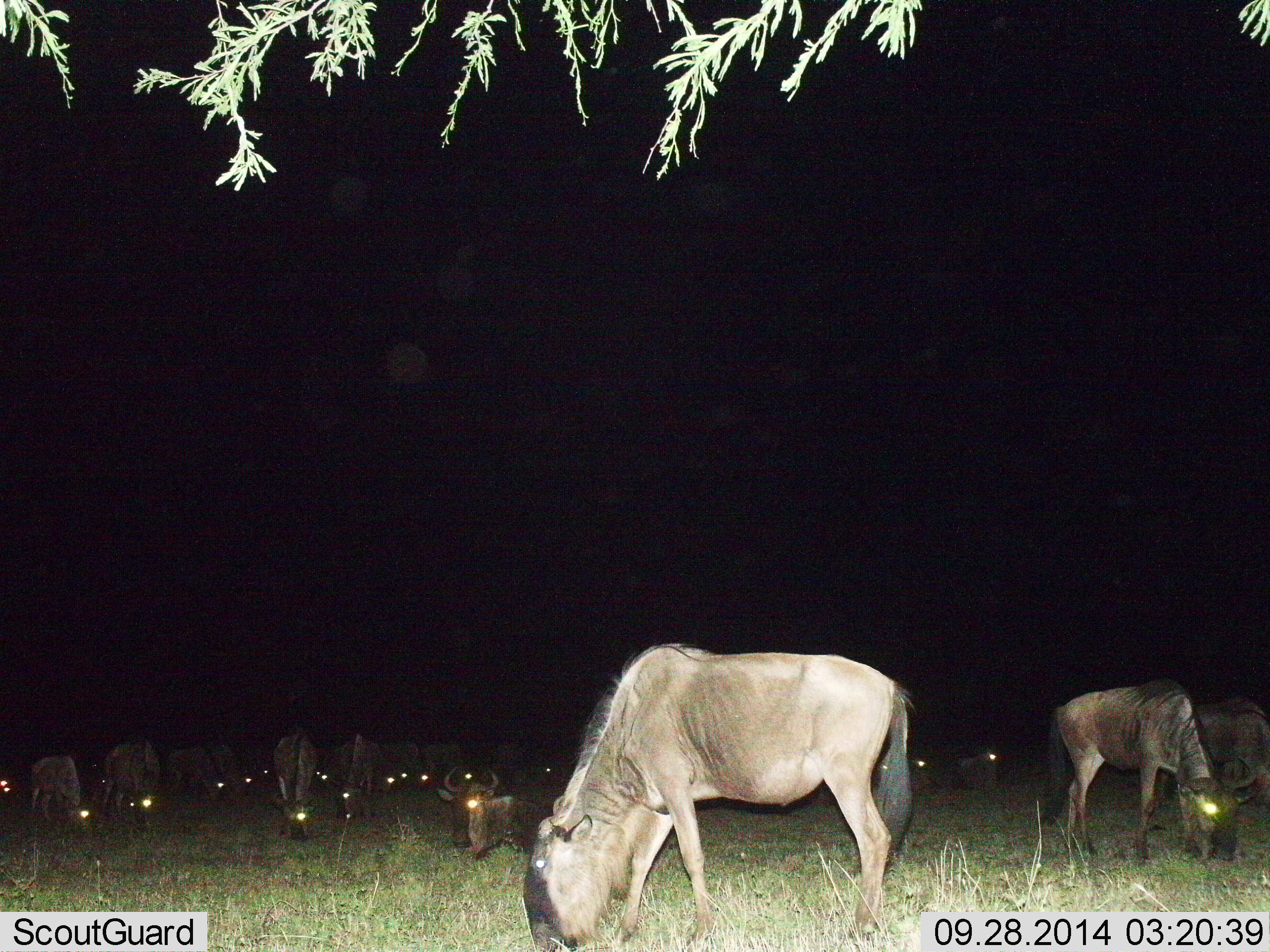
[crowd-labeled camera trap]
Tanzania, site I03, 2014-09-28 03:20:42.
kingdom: Animalia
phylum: Chordata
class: Mammalia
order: Artiodactyla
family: Bovidae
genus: Connochaetes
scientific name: Connochaetes taurinus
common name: blue wildebeest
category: wildebeest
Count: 11-50.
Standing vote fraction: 56%.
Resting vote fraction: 22%.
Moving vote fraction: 11%.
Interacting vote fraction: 11%.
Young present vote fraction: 0%.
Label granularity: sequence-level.